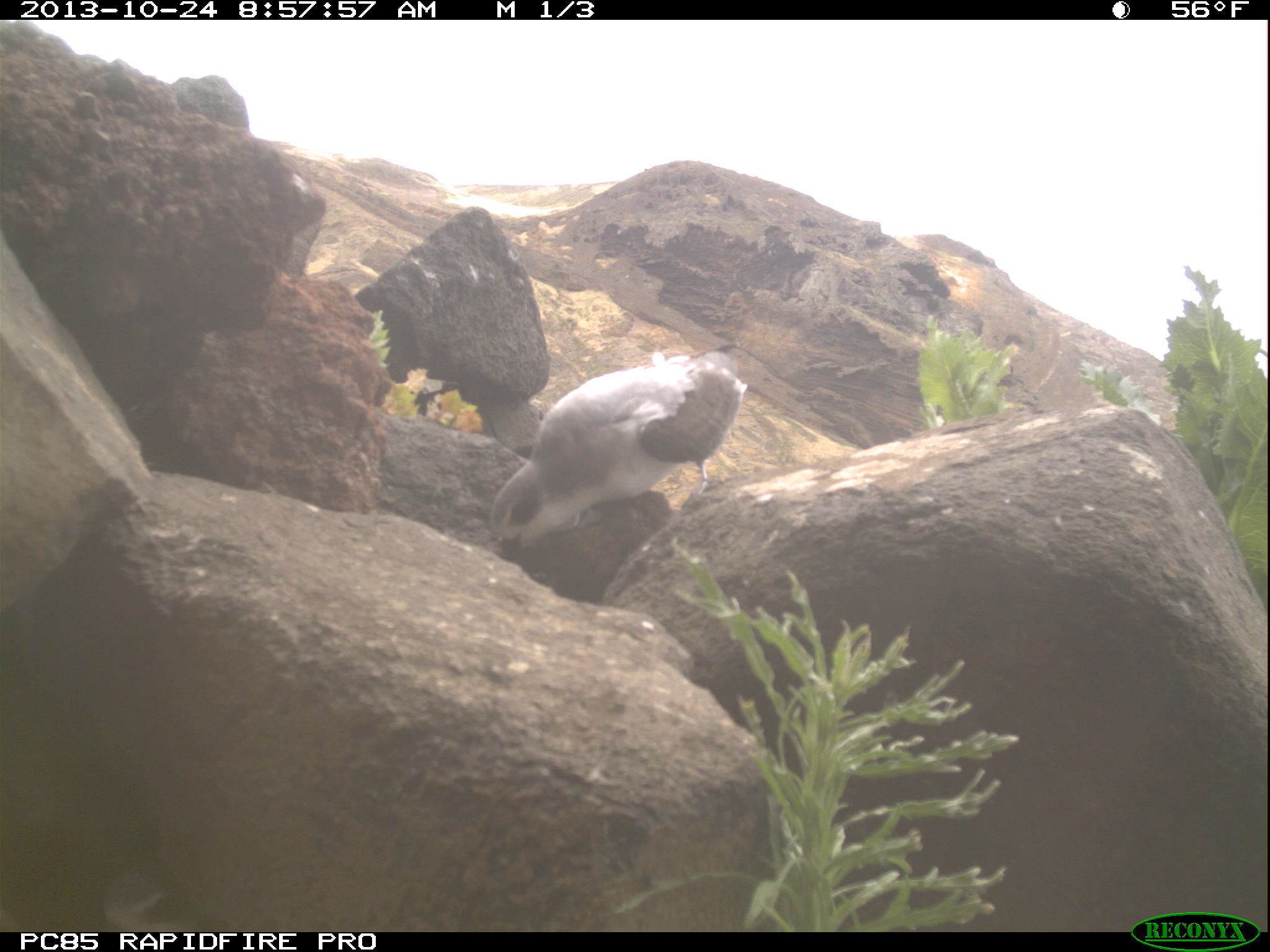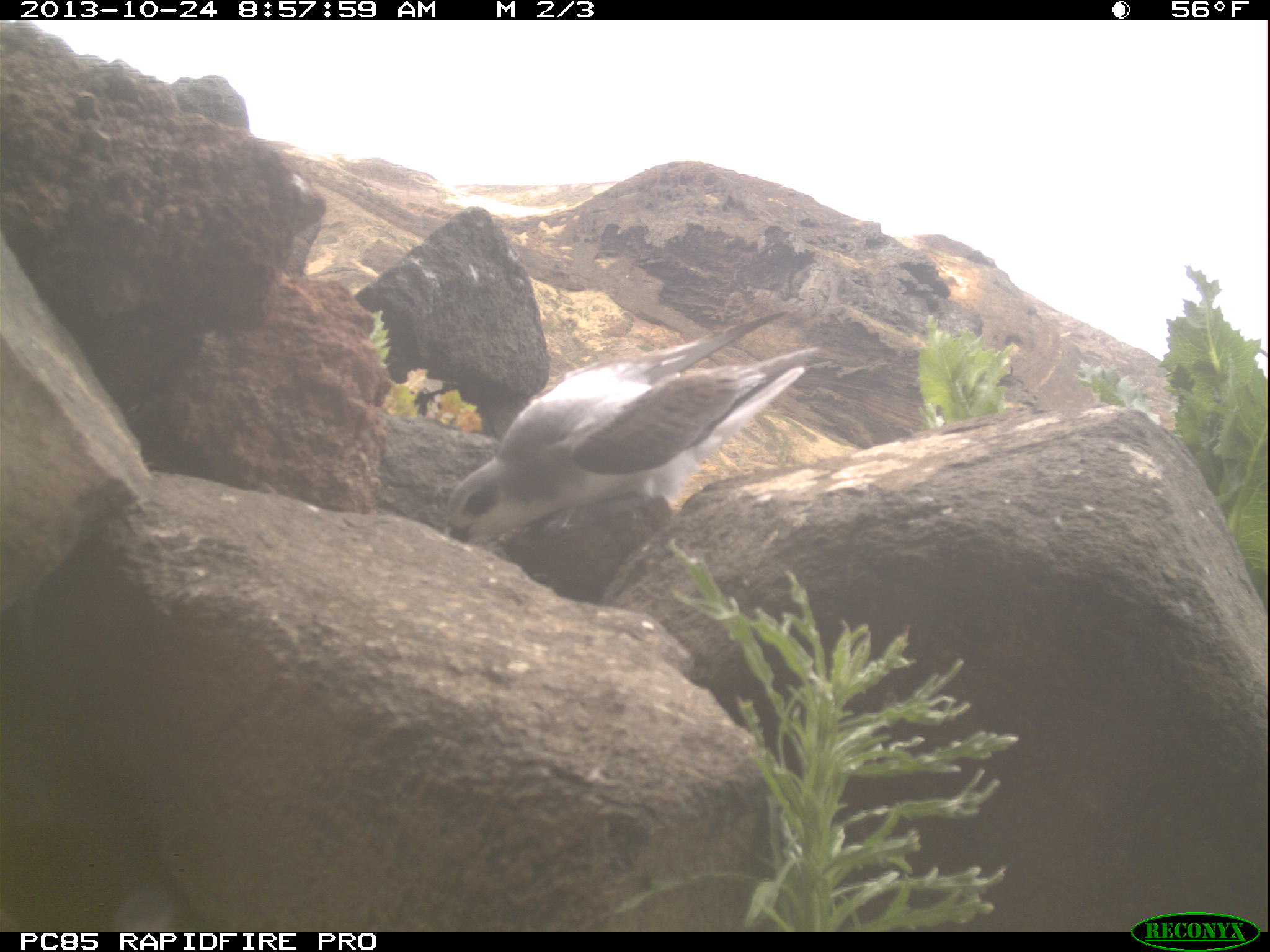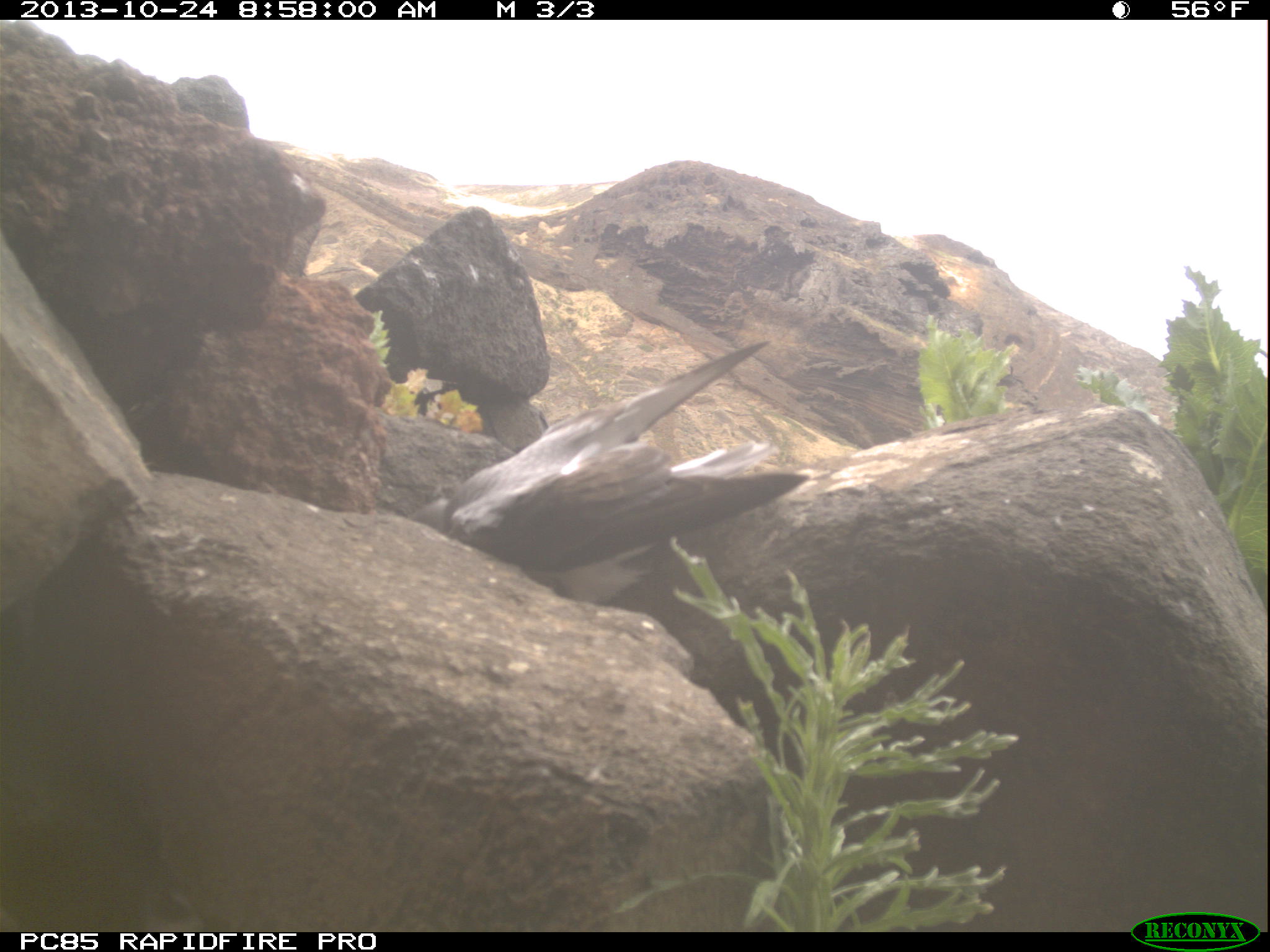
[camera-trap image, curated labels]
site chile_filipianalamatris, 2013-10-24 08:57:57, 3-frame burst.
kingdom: Animalia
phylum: Chordata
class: Aves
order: Procellariiformes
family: Procellariidae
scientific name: Procellariidae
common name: petrel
Petrel (Procellariidae).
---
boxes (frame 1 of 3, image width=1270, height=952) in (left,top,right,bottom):
petrel: (482,351,744,544)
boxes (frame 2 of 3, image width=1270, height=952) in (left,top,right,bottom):
petrel: (436,303,819,547)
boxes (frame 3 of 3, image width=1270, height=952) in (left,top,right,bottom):
petrel: (401,346,775,619)